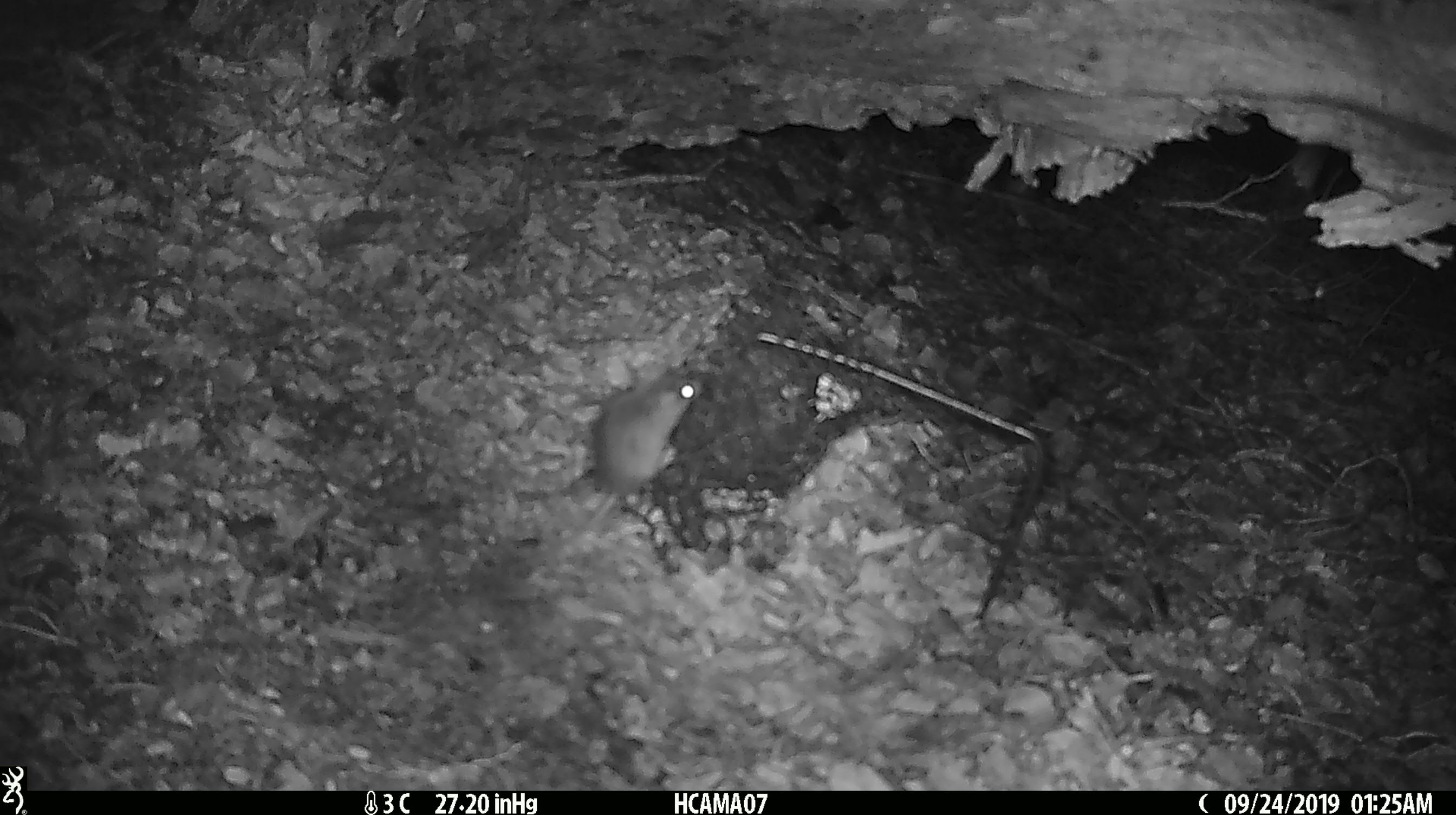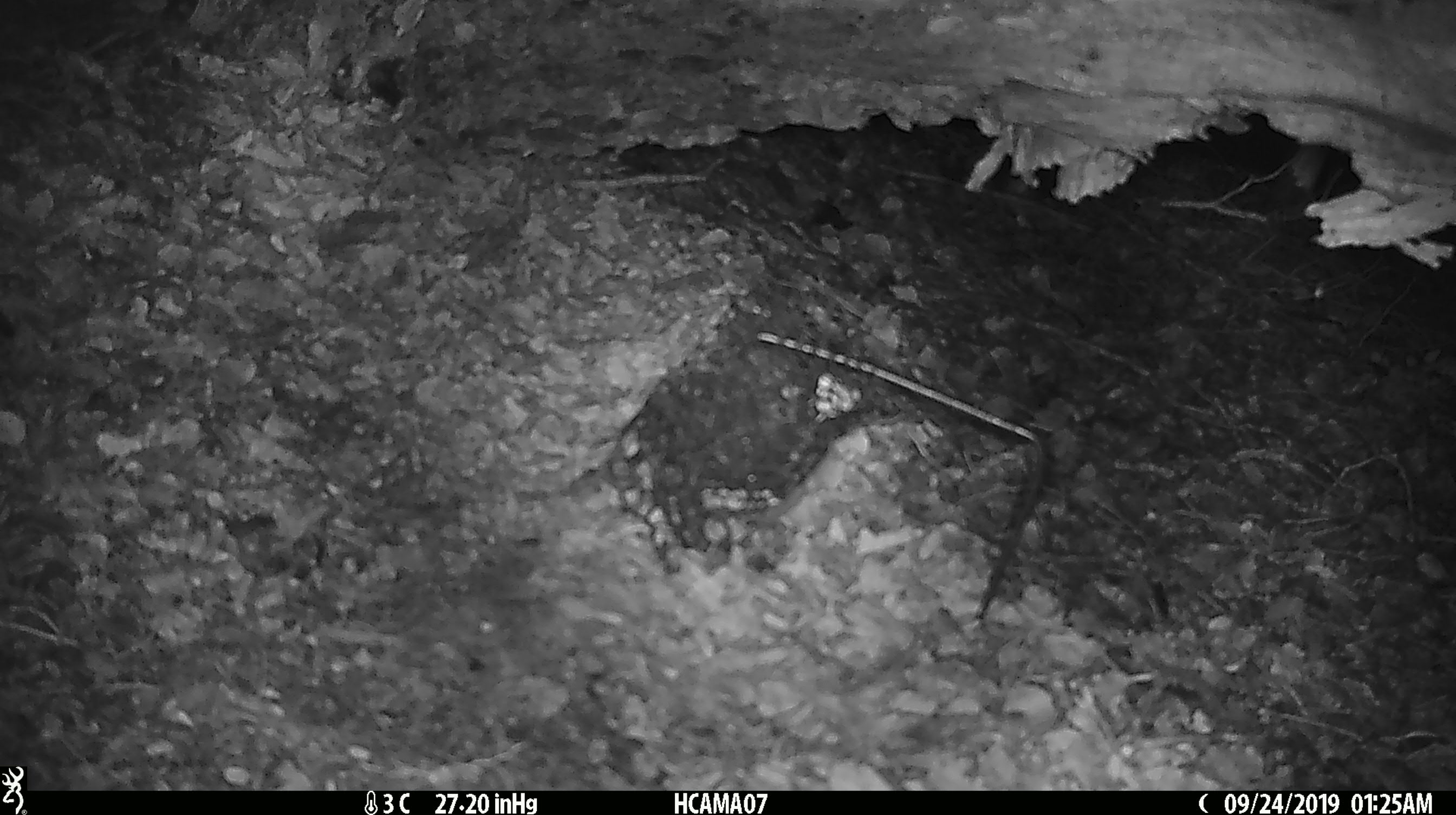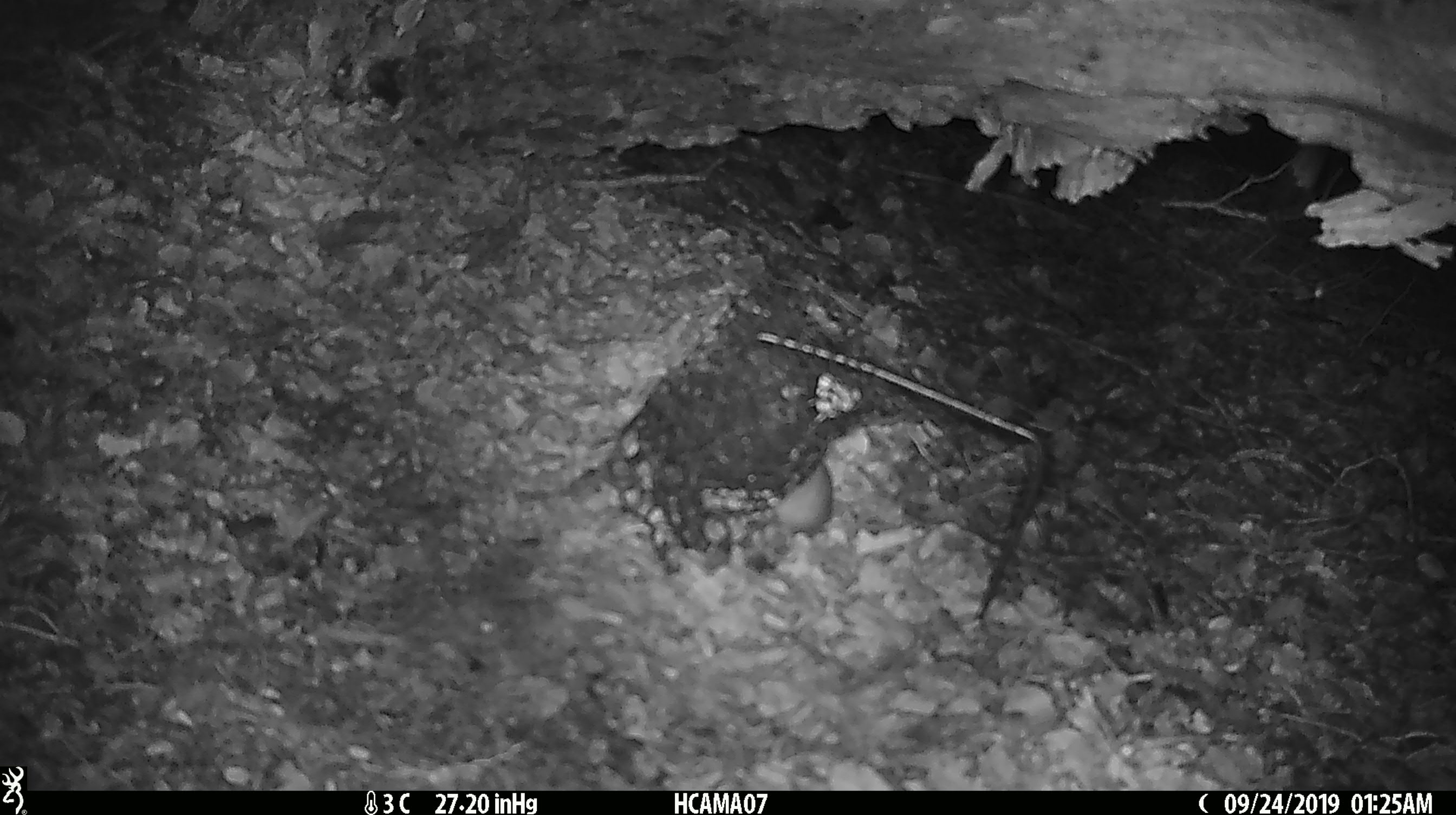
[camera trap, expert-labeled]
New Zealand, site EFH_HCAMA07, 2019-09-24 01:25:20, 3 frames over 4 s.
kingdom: Animalia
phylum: Chordata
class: Mammalia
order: Rodentia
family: Muridae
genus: Mus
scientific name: Mus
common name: mouse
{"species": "mouse (Mus)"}